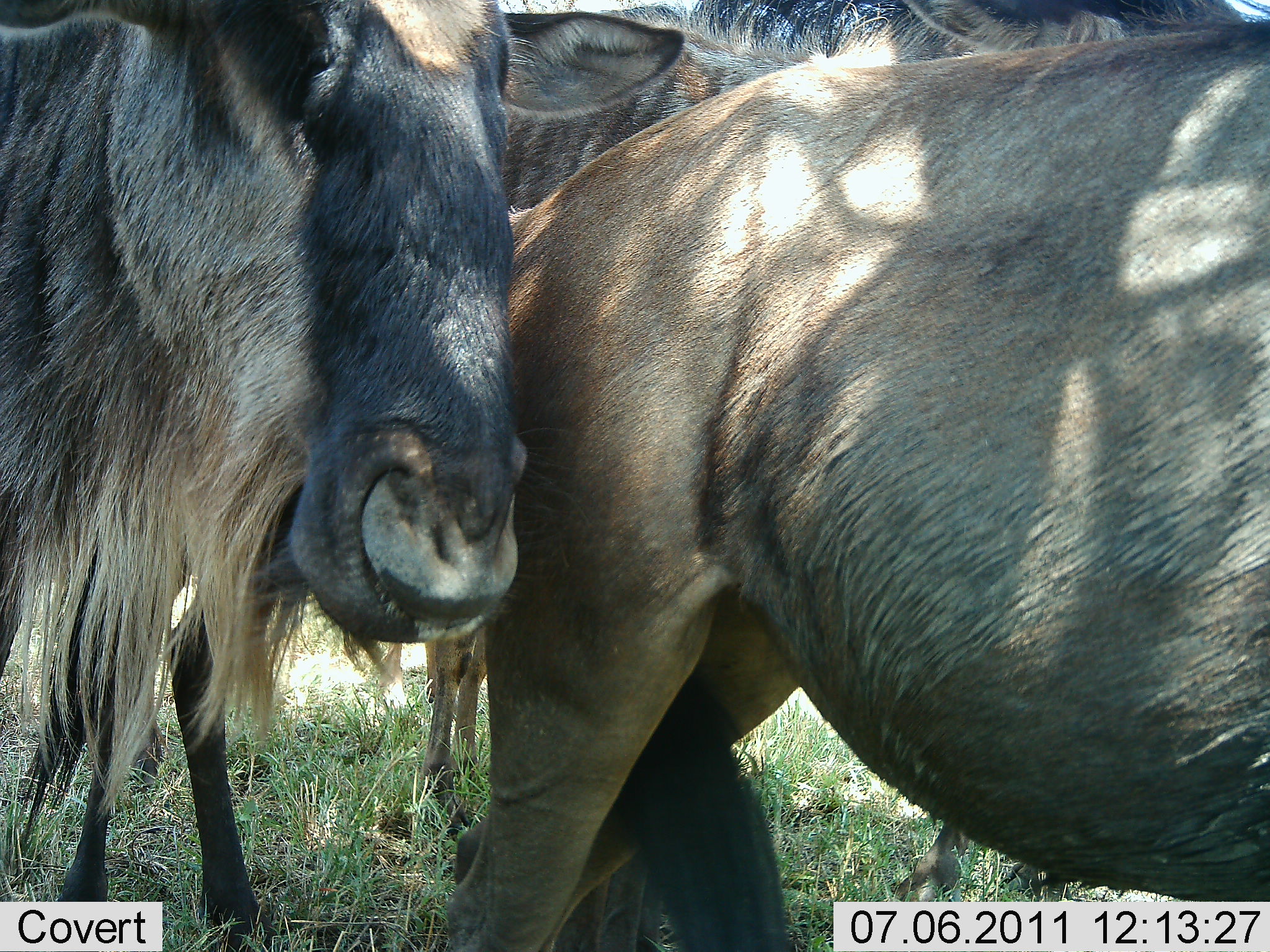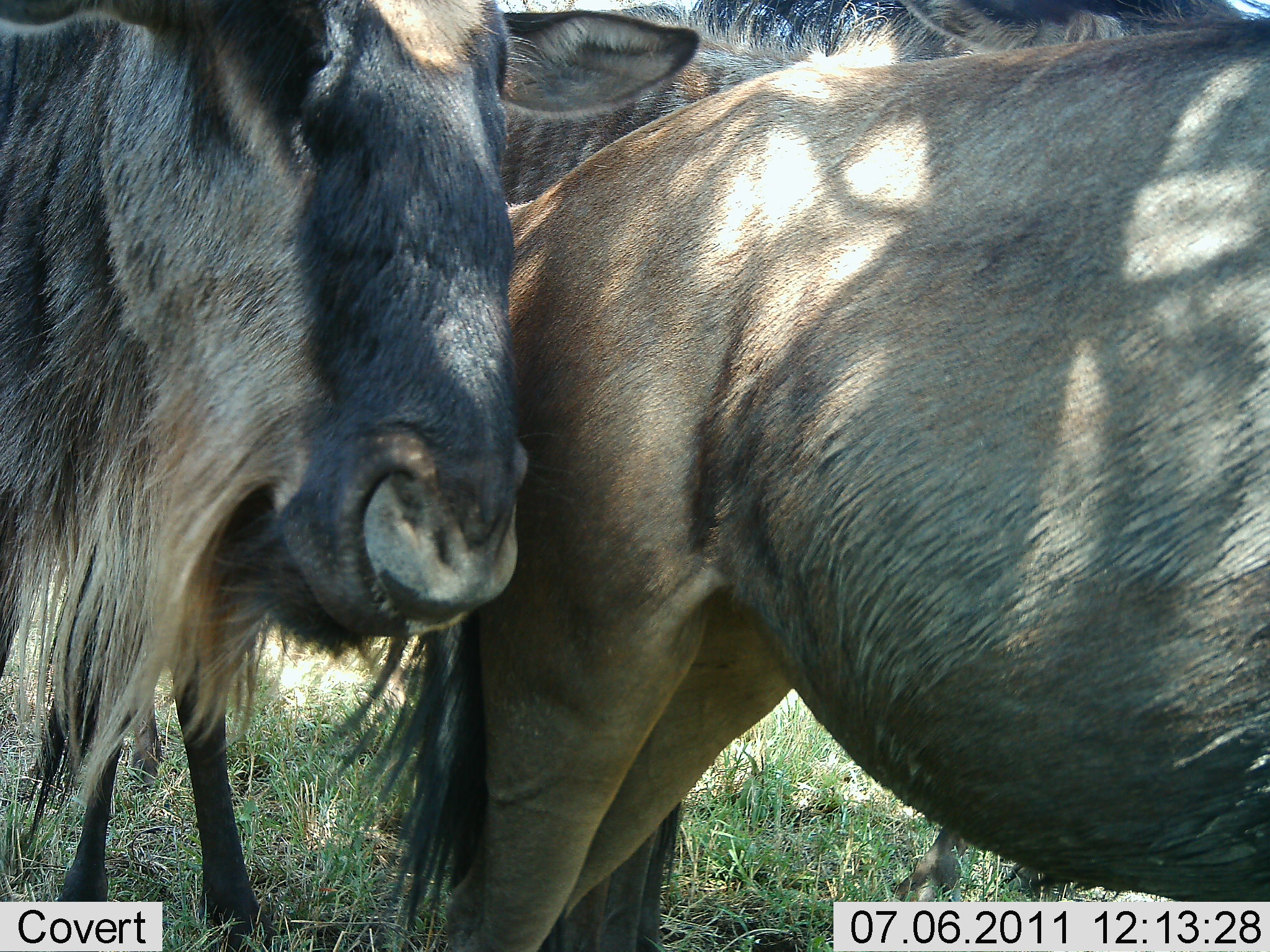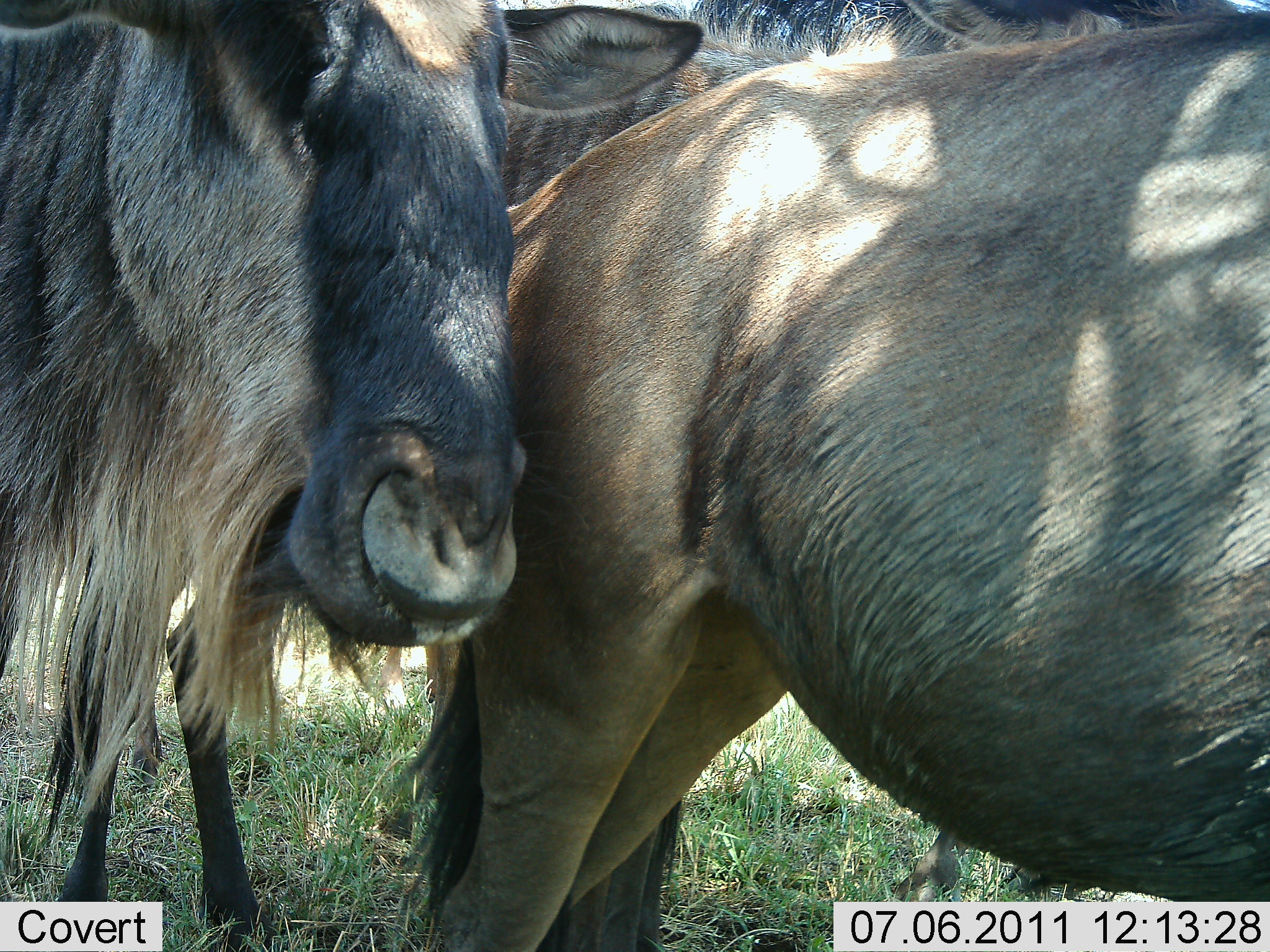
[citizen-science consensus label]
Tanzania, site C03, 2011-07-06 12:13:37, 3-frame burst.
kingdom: Animalia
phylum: Chordata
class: Mammalia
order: Artiodactyla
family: Bovidae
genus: Connochaetes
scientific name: Connochaetes taurinus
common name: blue wildebeest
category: wildebeest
Wildebeest (blue wildebeest) (Connochaetes taurinus), count 3. Behavior (volunteer vote fractions): standing 69%, resting 23%, moving 0%, interacting 23%. Young present (vote fraction): 0%. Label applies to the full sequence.